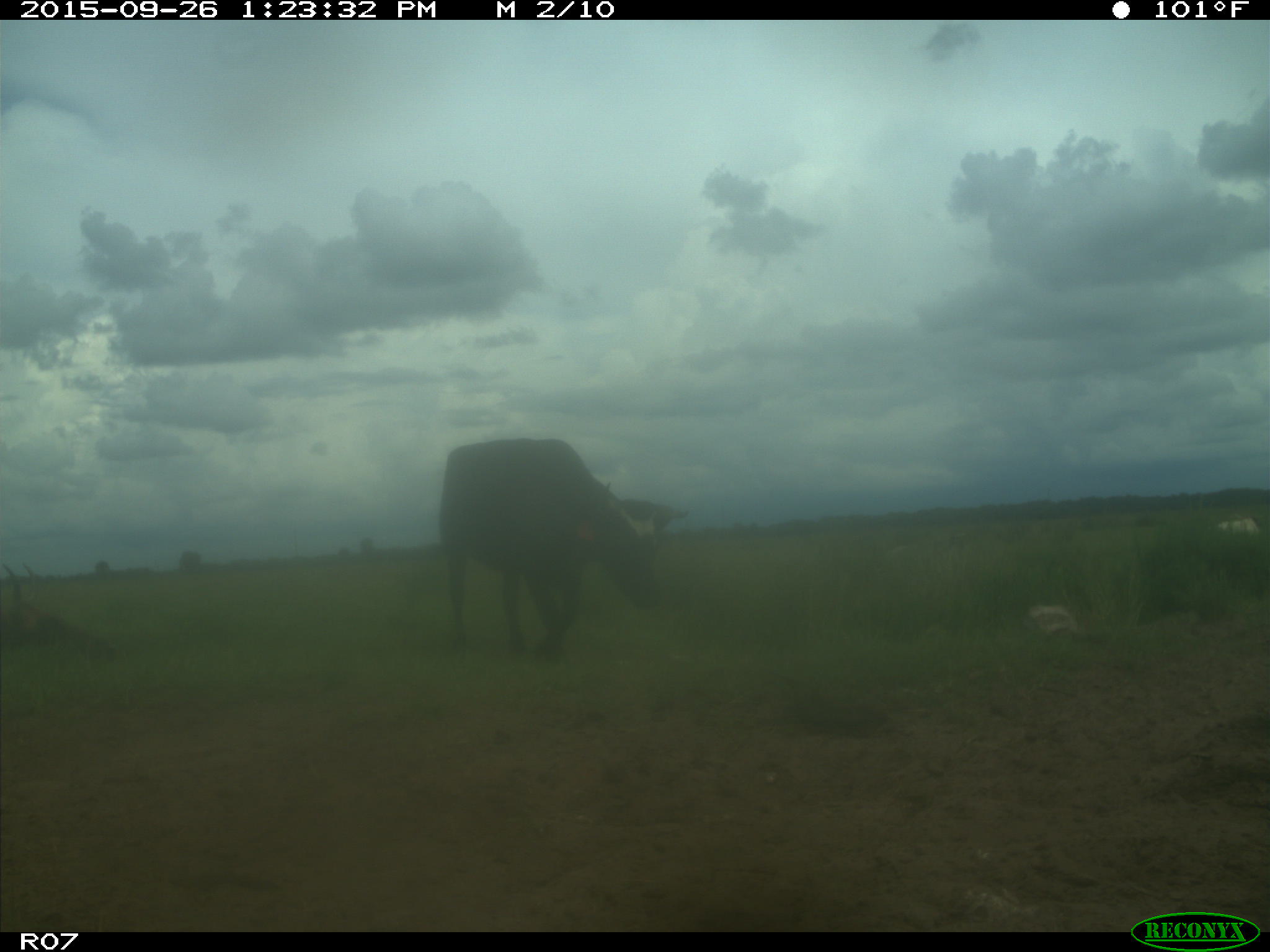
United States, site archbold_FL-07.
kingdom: Animalia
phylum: Chordata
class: Mammalia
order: Artiodactyla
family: Bovidae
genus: Bos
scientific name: Bos taurus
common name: domestic cow